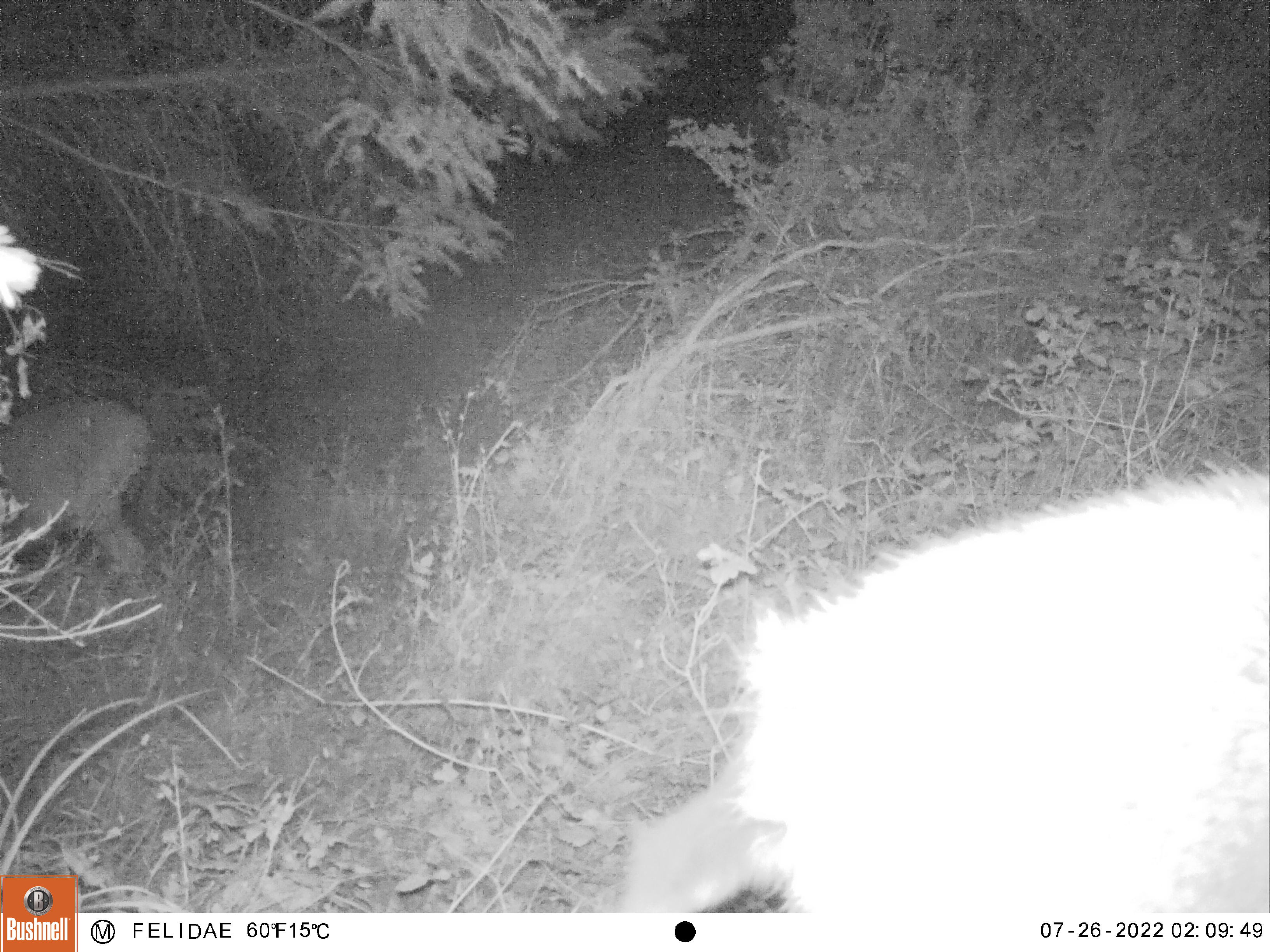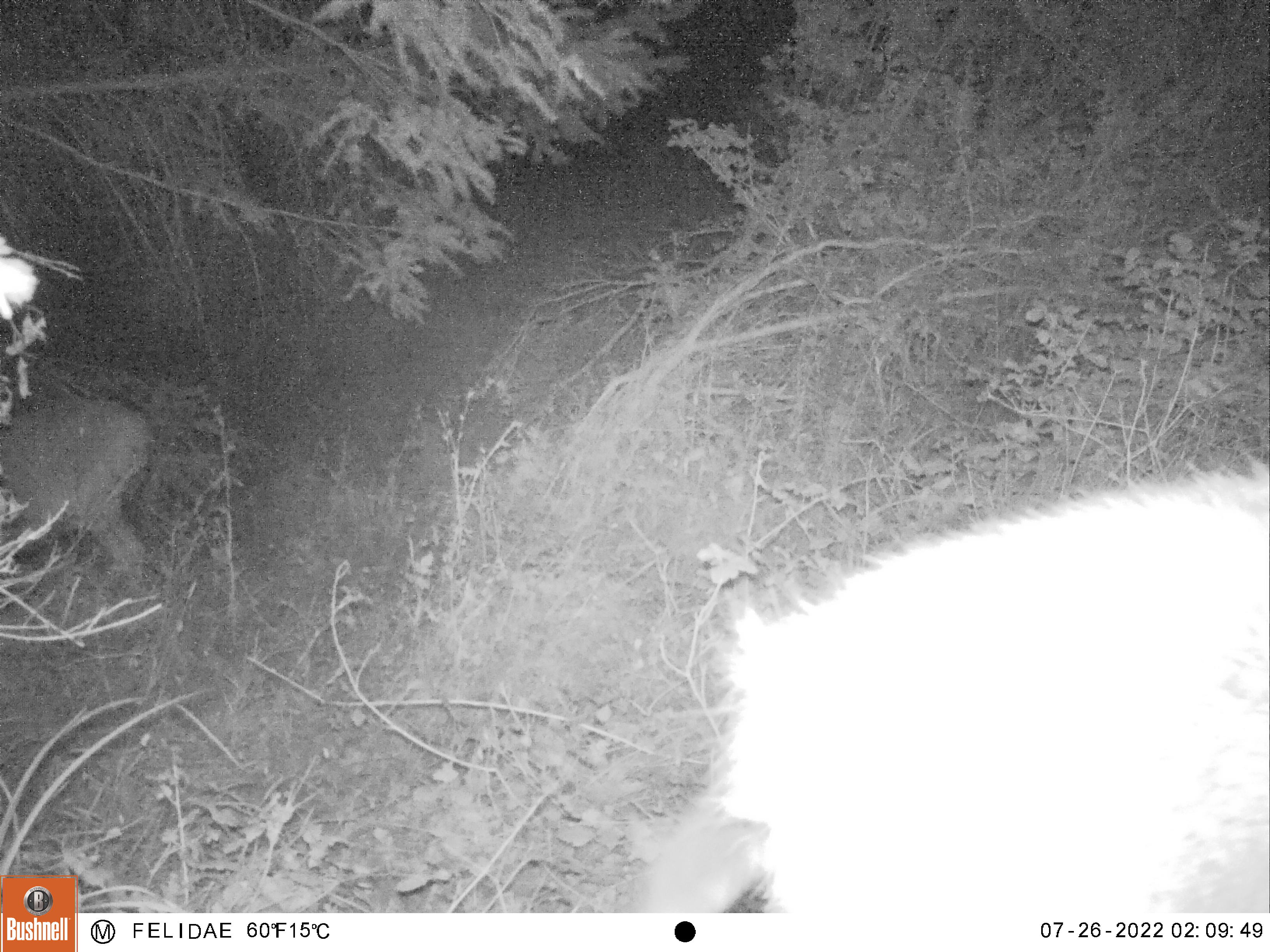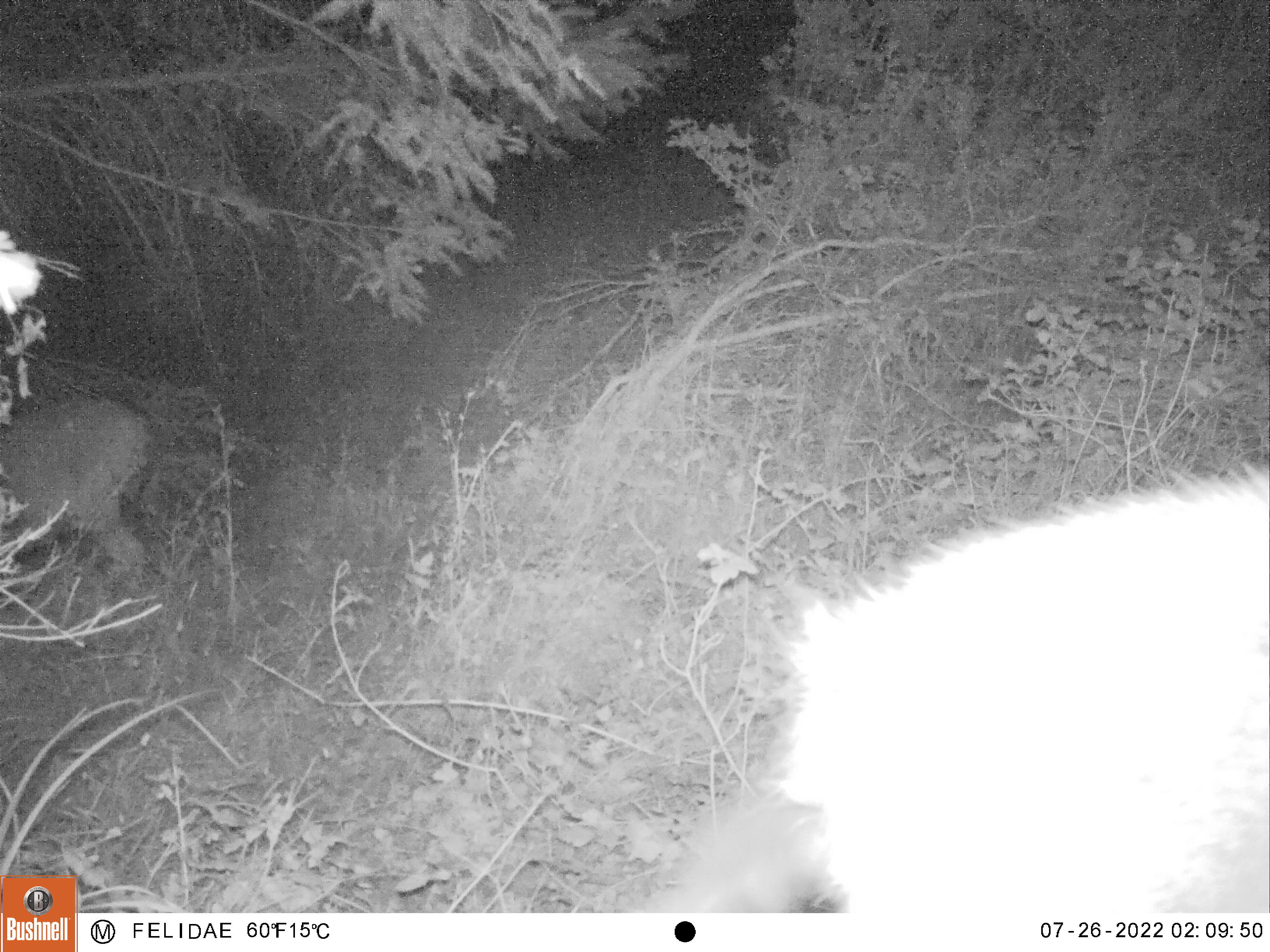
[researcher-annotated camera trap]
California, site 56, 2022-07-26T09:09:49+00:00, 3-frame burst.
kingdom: Animalia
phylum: Chordata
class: Mammalia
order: Artiodactyla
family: Cervidae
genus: Odocoileus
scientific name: Odocoileus hemionus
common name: mule deer